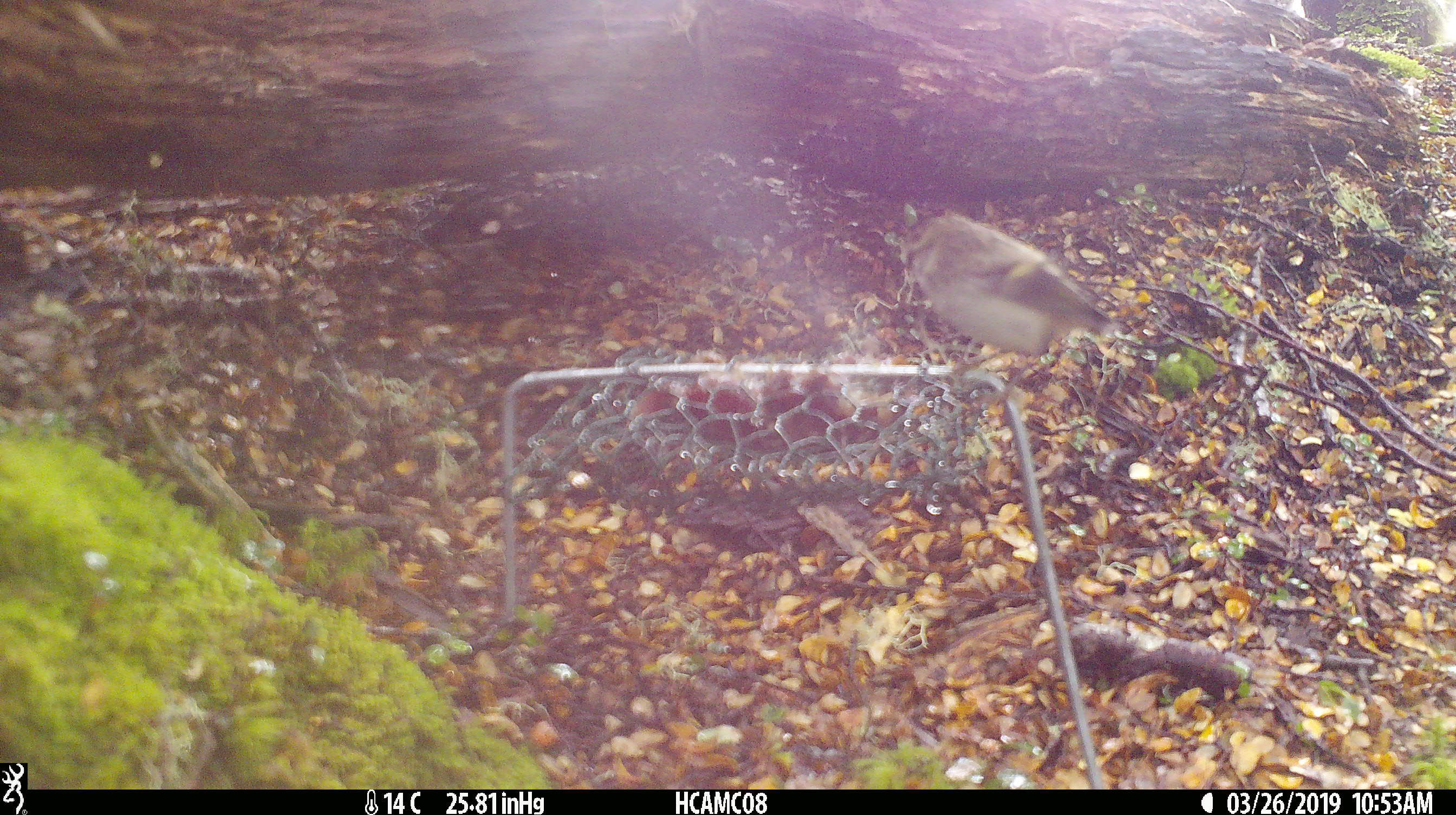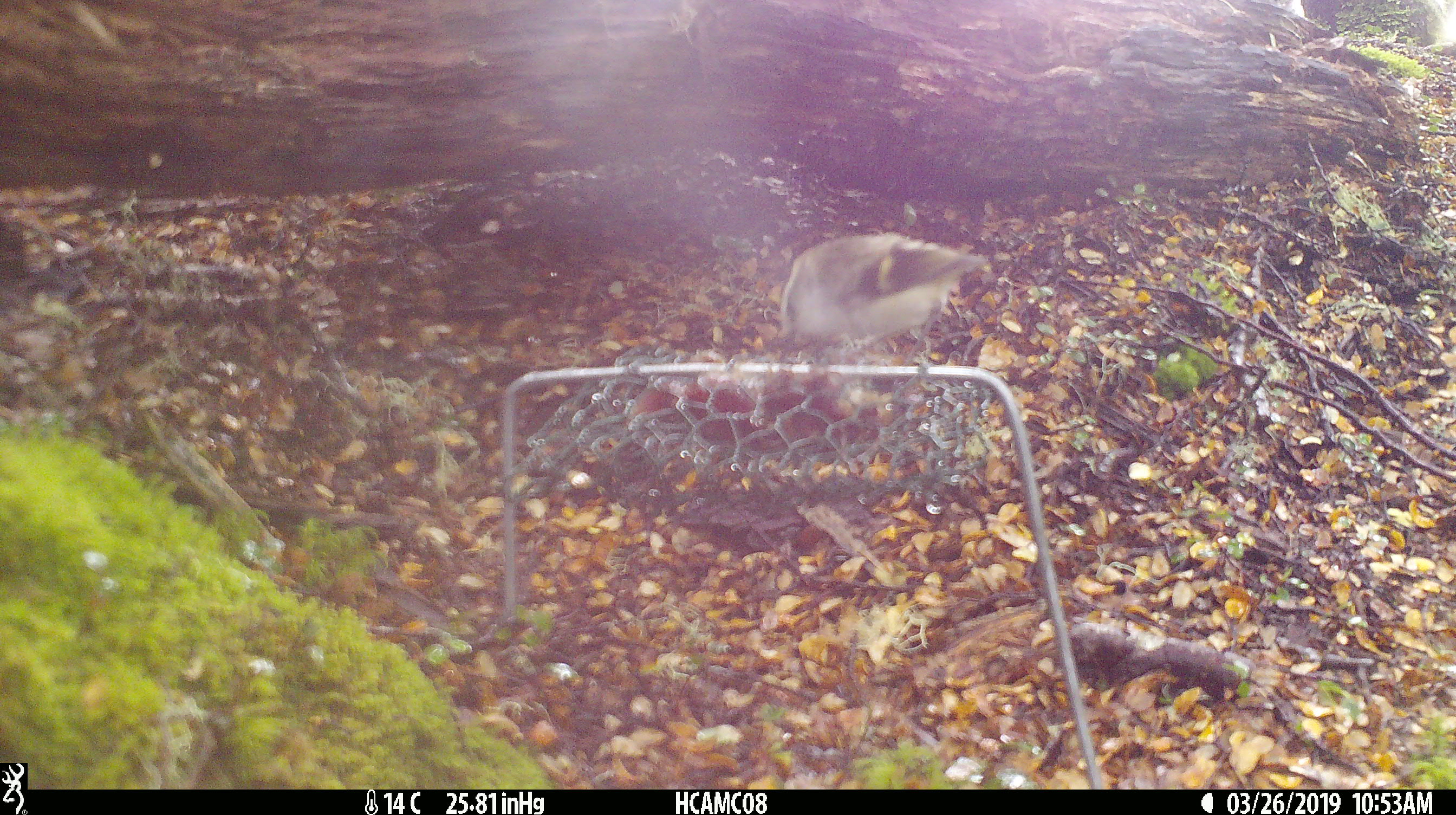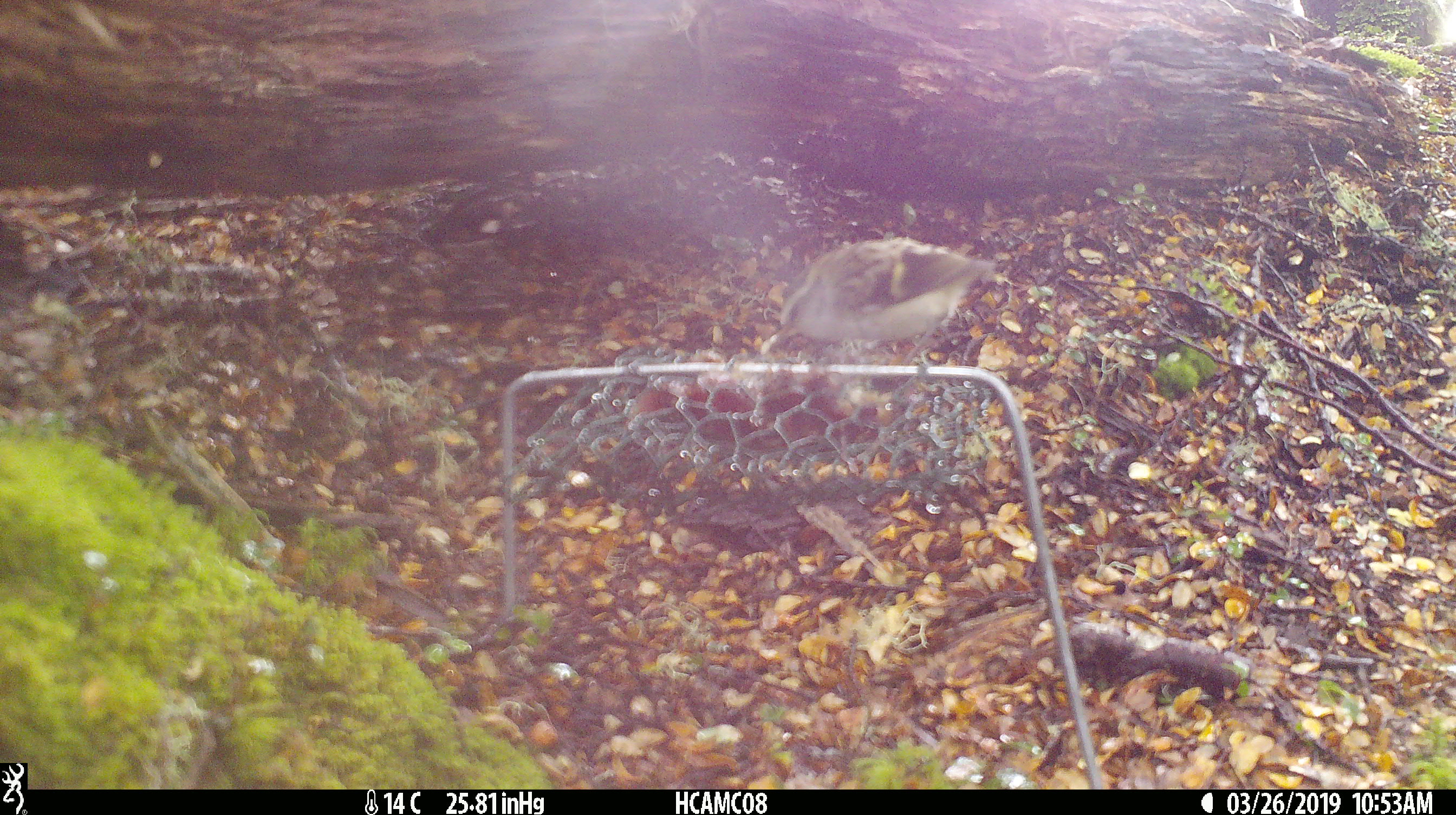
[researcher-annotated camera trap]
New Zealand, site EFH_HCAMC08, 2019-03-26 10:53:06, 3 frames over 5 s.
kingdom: Animalia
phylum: Chordata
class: Aves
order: Passeriformes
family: Acanthisittidae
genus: Acanthisitta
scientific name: Acanthisitta chloris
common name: rifleman